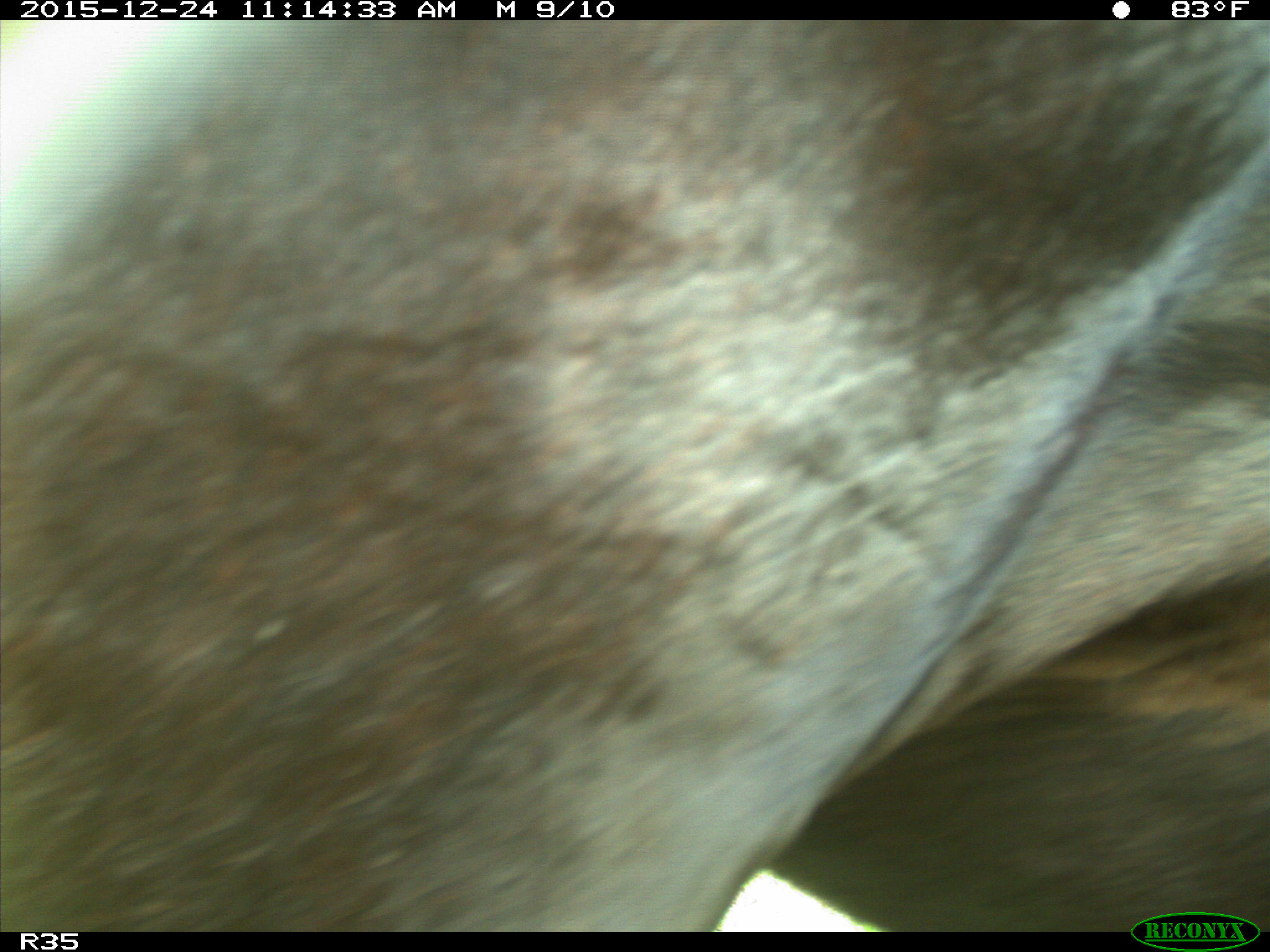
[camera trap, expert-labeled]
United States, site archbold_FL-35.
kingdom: Animalia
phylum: Chordata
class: Mammalia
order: Artiodactyla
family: Bovidae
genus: Bos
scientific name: Bos taurus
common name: domestic cow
Bos taurus (domestic cow).